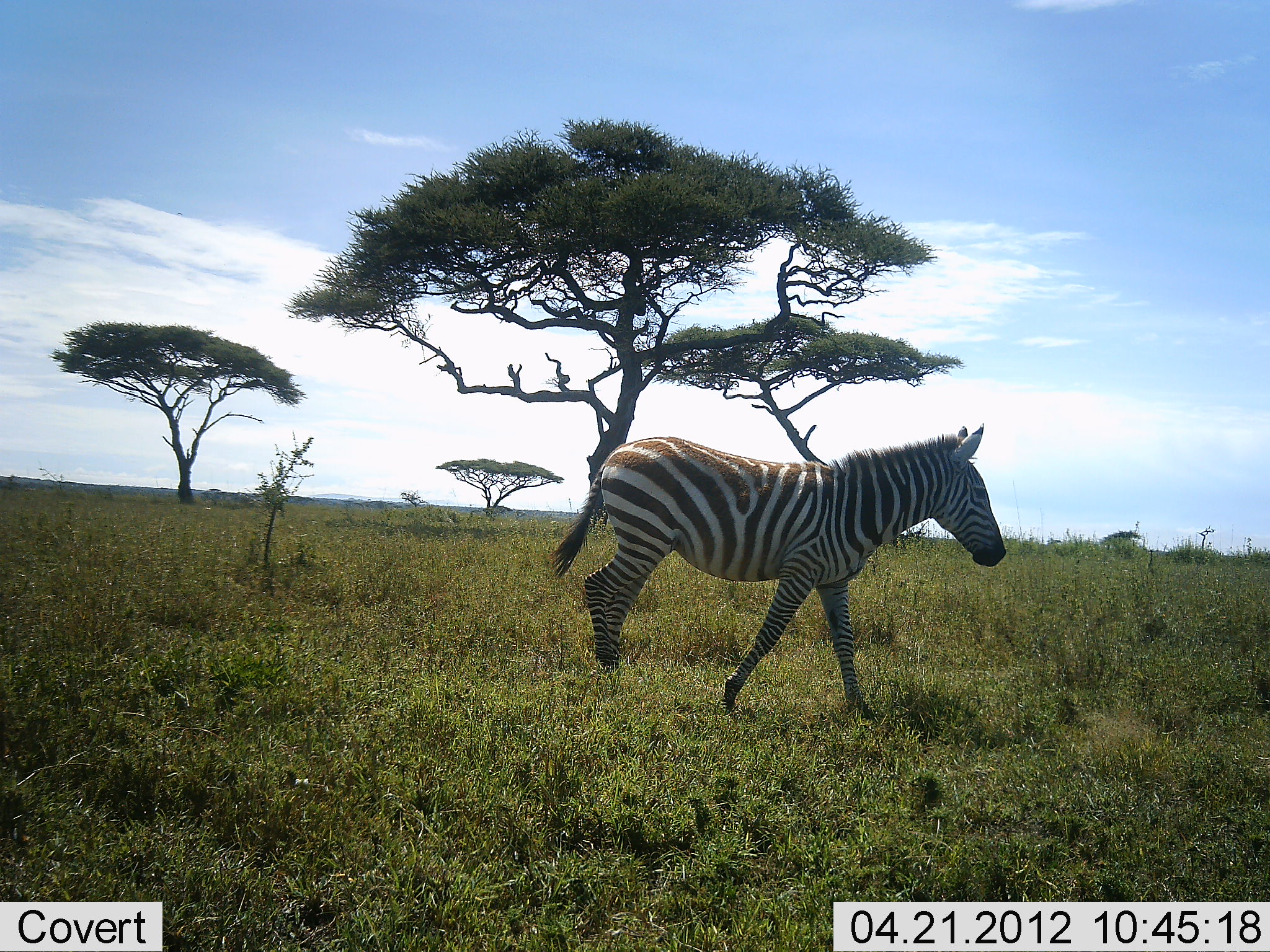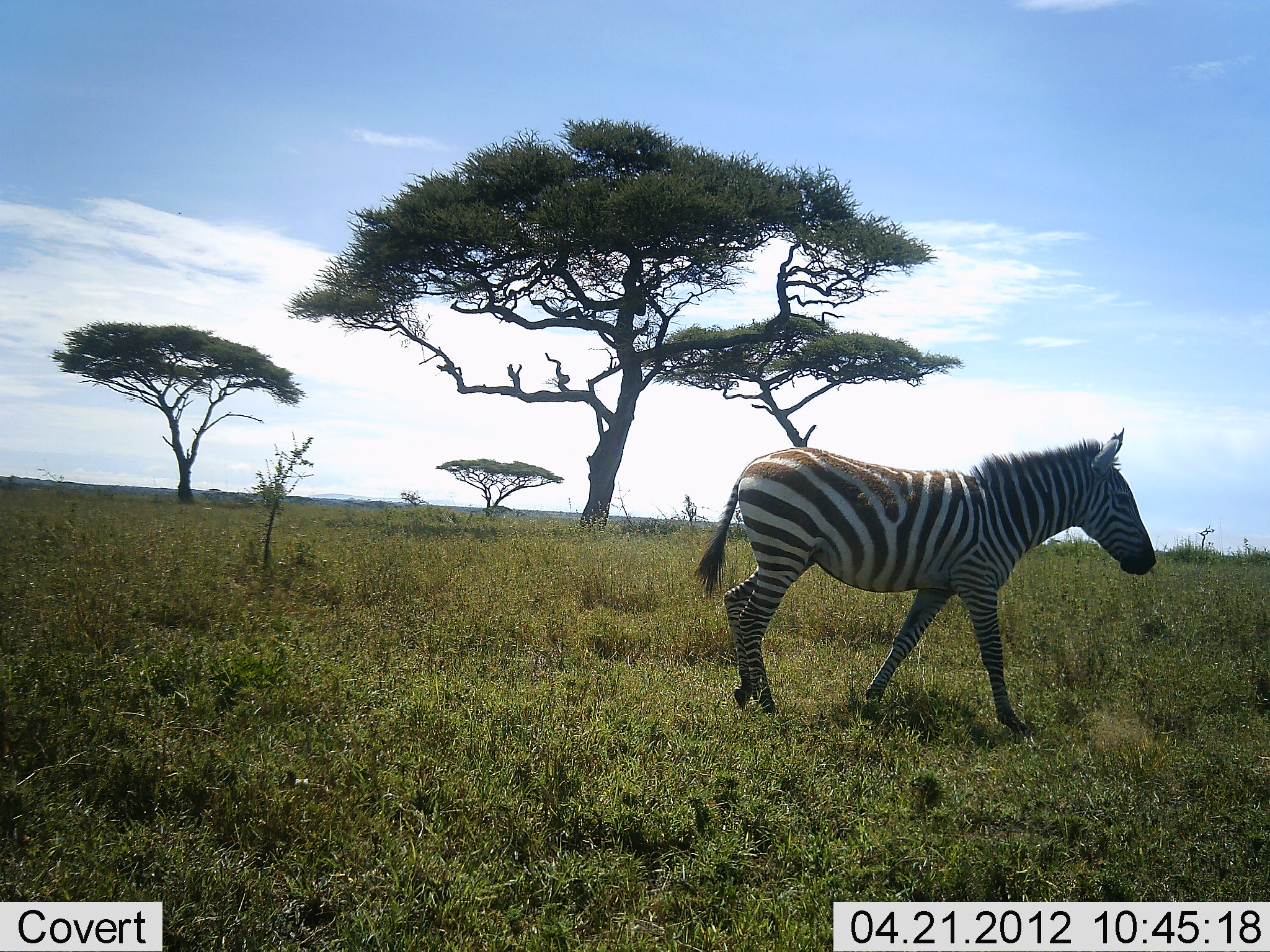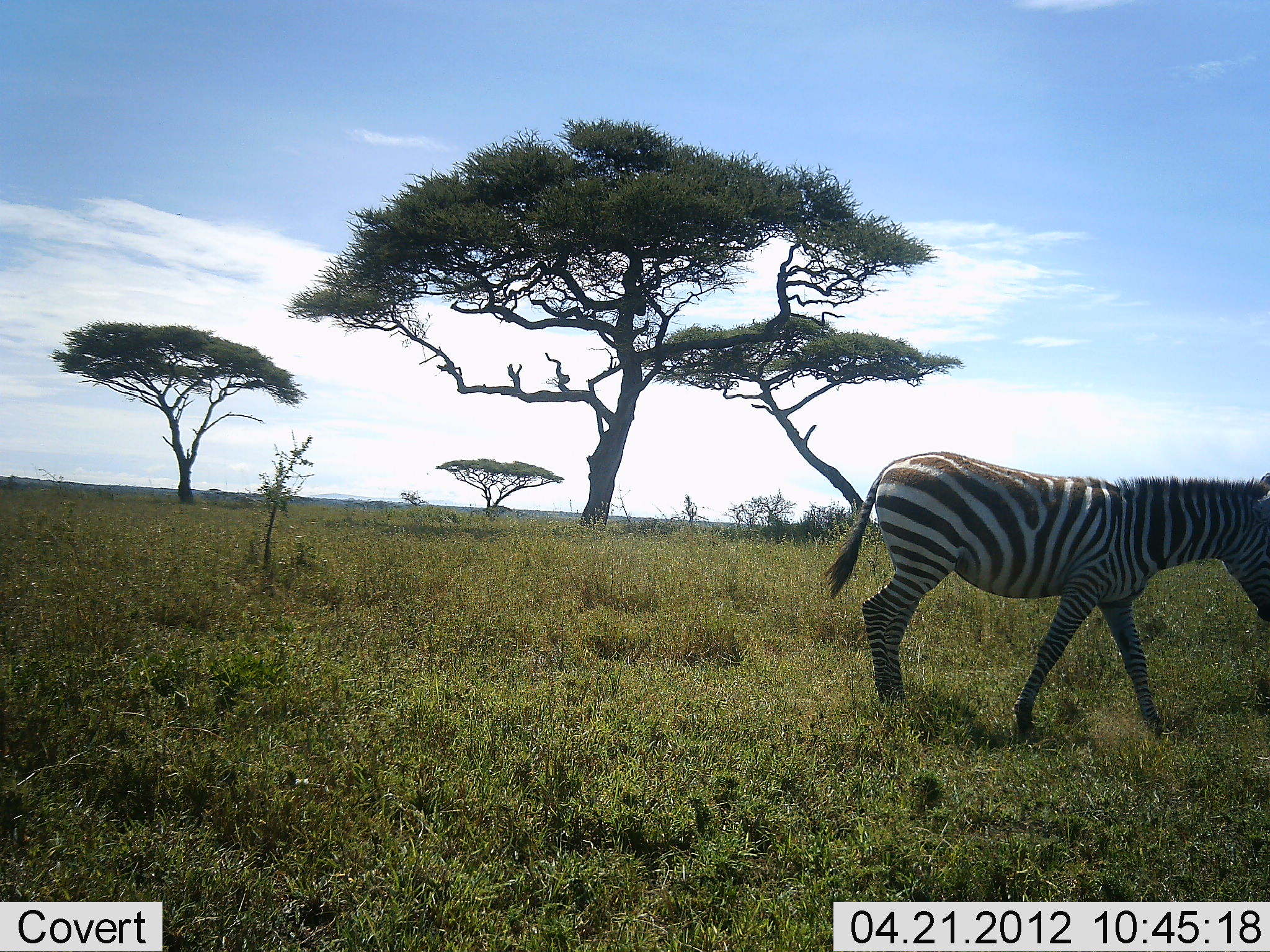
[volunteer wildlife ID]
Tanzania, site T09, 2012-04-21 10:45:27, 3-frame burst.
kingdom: Animalia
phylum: Chordata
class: Mammalia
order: Perissodactyla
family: Equidae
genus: Equus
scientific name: Equus quagga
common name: plains zebra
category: zebra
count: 1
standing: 0%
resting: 0%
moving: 100%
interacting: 0%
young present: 0%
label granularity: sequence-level